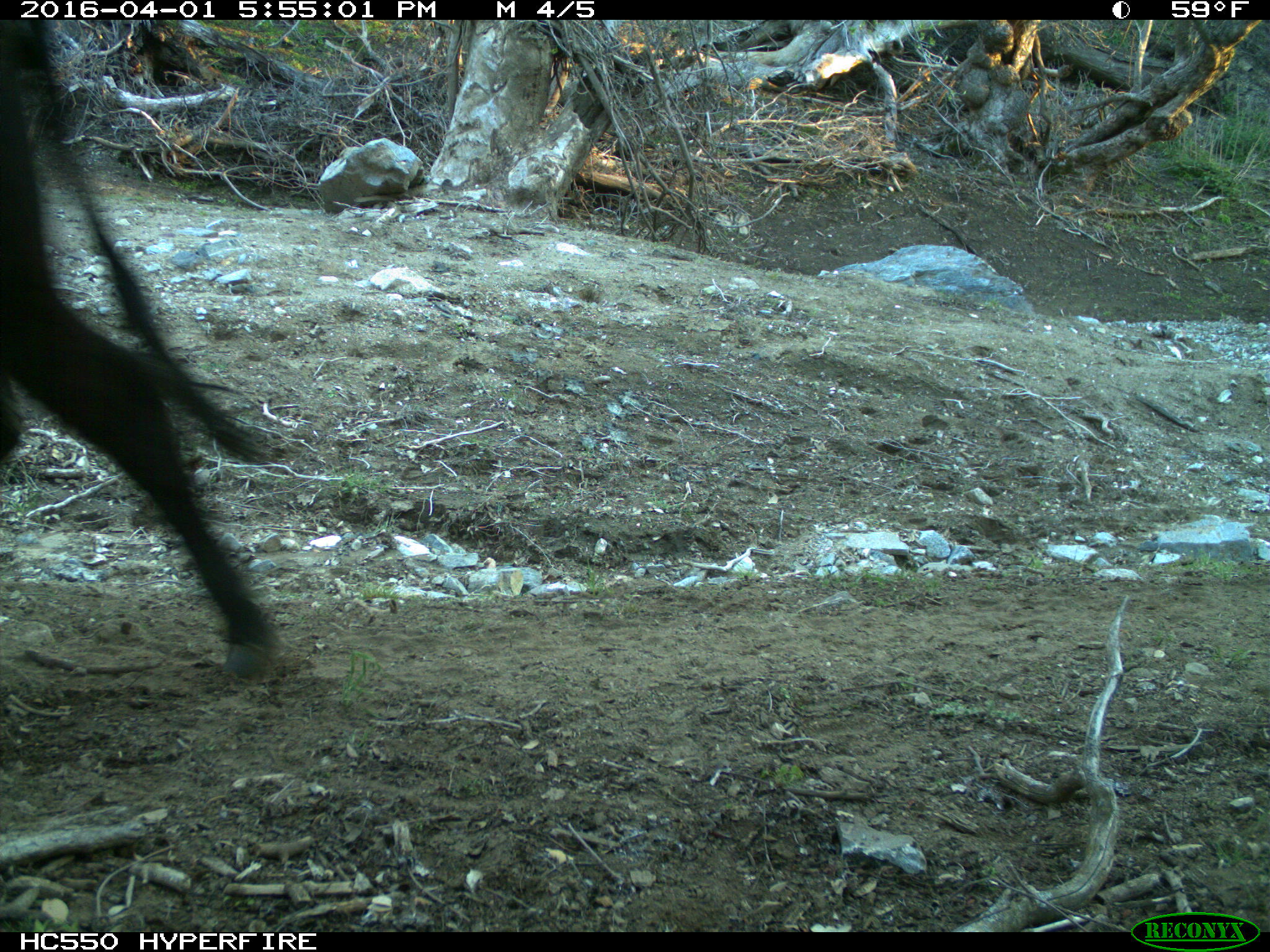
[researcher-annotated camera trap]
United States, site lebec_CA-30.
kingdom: Animalia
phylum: Chordata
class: Mammalia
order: Artiodactyla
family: Bovidae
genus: Bos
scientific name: Bos taurus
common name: domestic cow